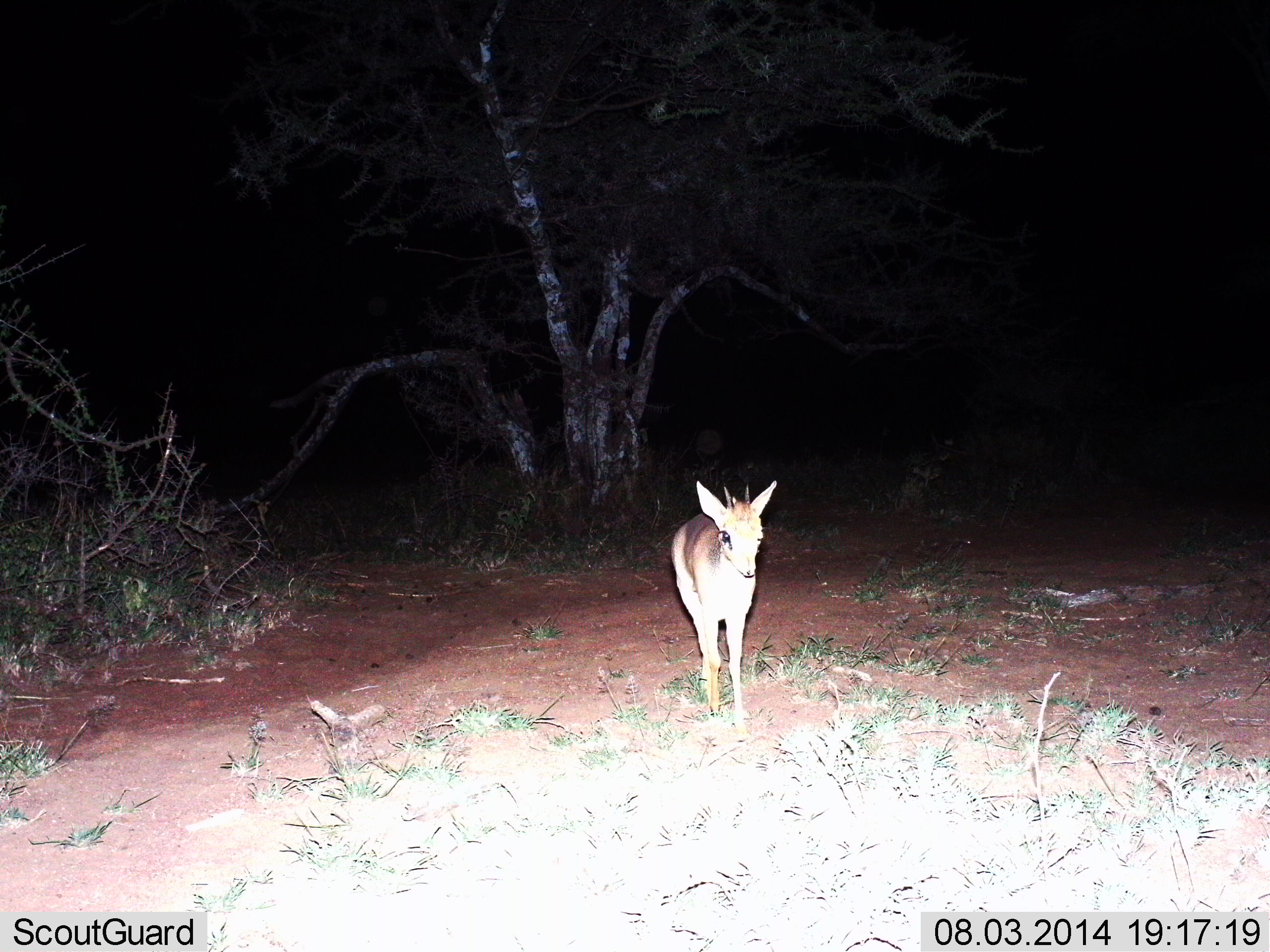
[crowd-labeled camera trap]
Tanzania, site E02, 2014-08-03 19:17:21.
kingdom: Animalia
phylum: Chordata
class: Mammalia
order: Artiodactyla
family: Bovidae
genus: Madoqua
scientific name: Madoqua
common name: dikdik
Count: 1.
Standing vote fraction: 90%.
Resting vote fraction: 0%.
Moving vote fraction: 10%.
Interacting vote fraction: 0%.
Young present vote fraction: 0%.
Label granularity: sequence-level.